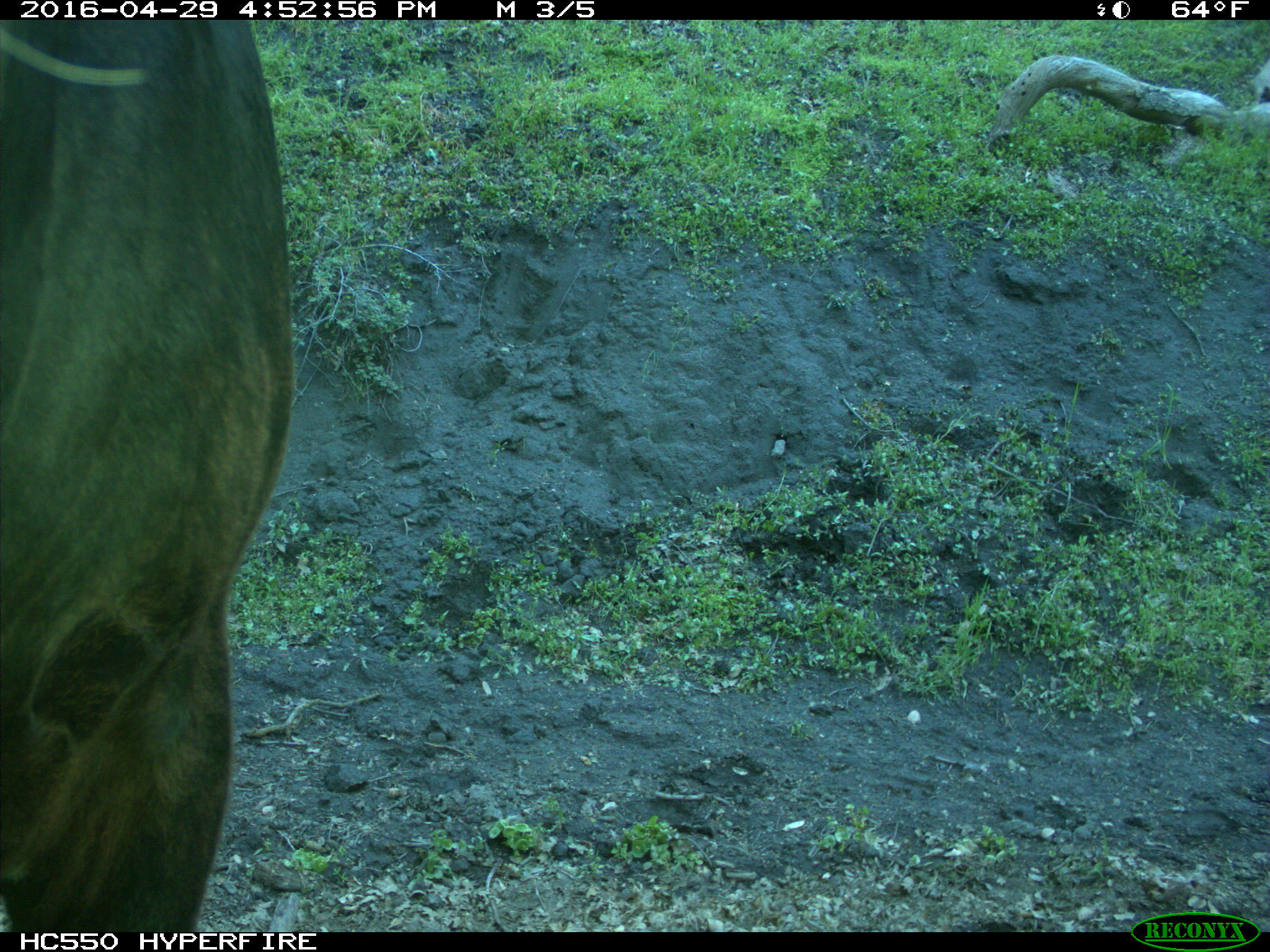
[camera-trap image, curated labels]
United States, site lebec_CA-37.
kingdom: Animalia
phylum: Chordata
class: Mammalia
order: Artiodactyla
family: Bovidae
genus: Bos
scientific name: Bos taurus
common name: domestic cow